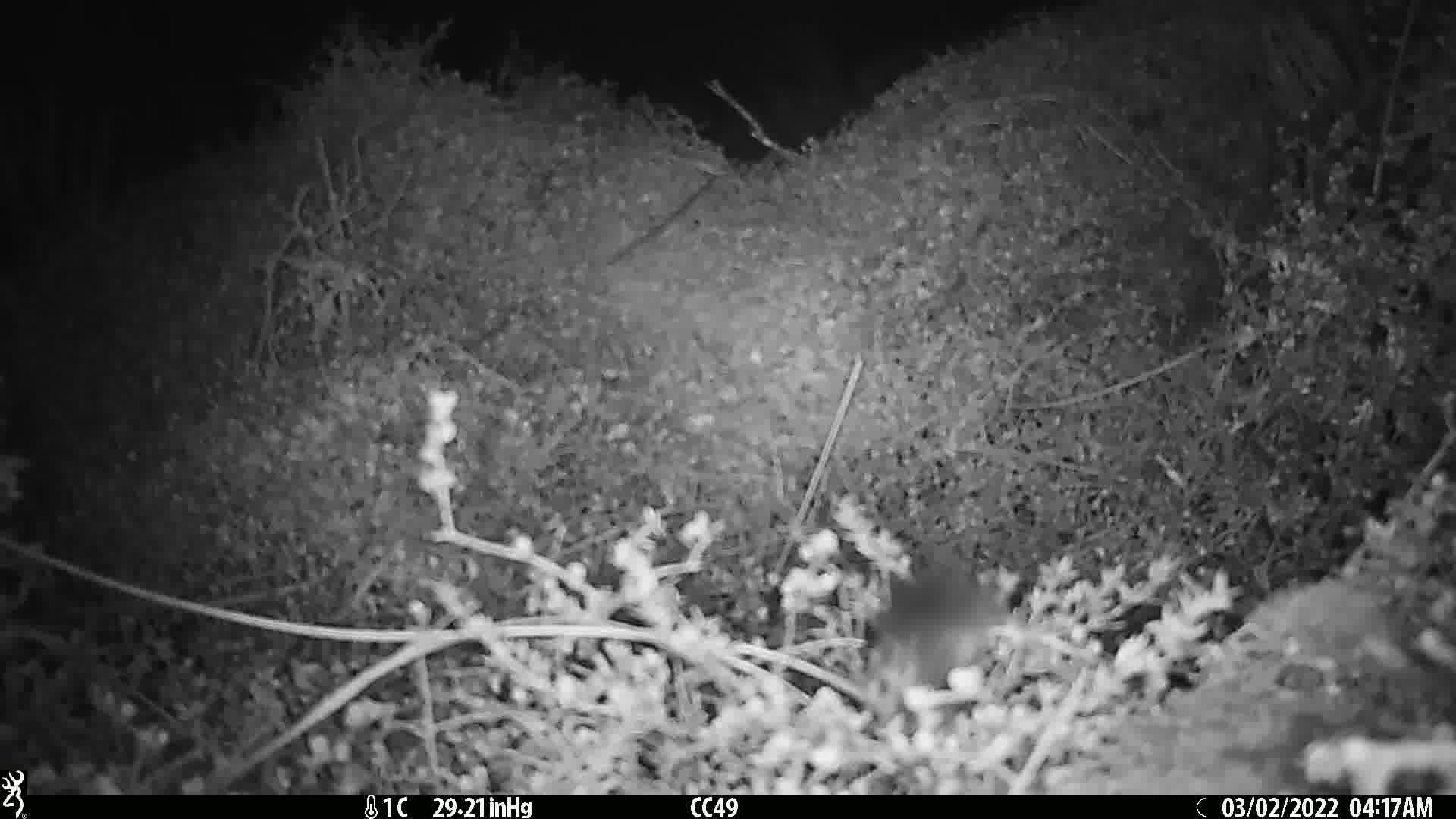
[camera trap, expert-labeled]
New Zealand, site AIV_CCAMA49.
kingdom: Animalia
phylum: Chordata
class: Mammalia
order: Rodentia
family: Muridae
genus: Mus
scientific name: Mus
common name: mouse